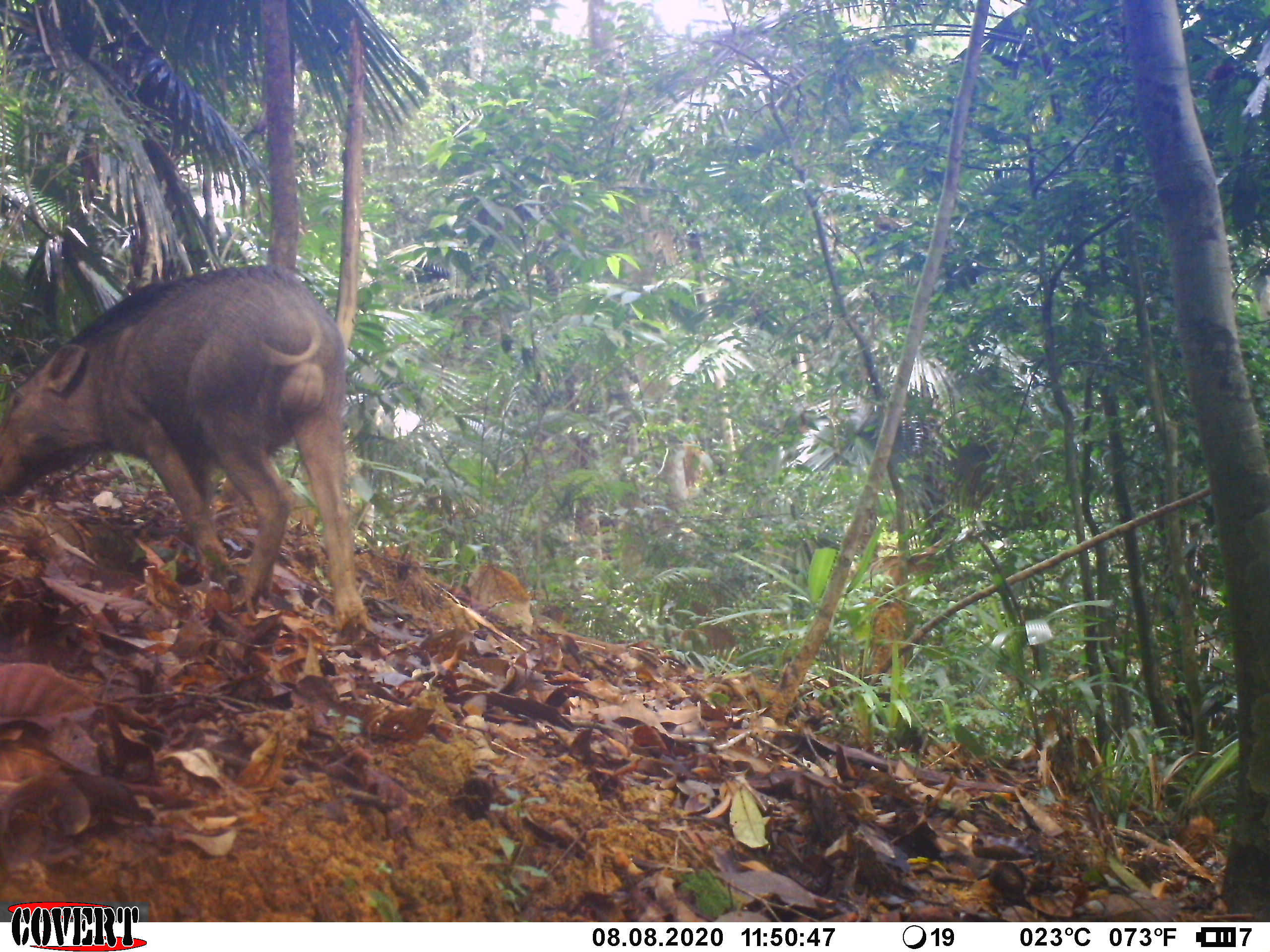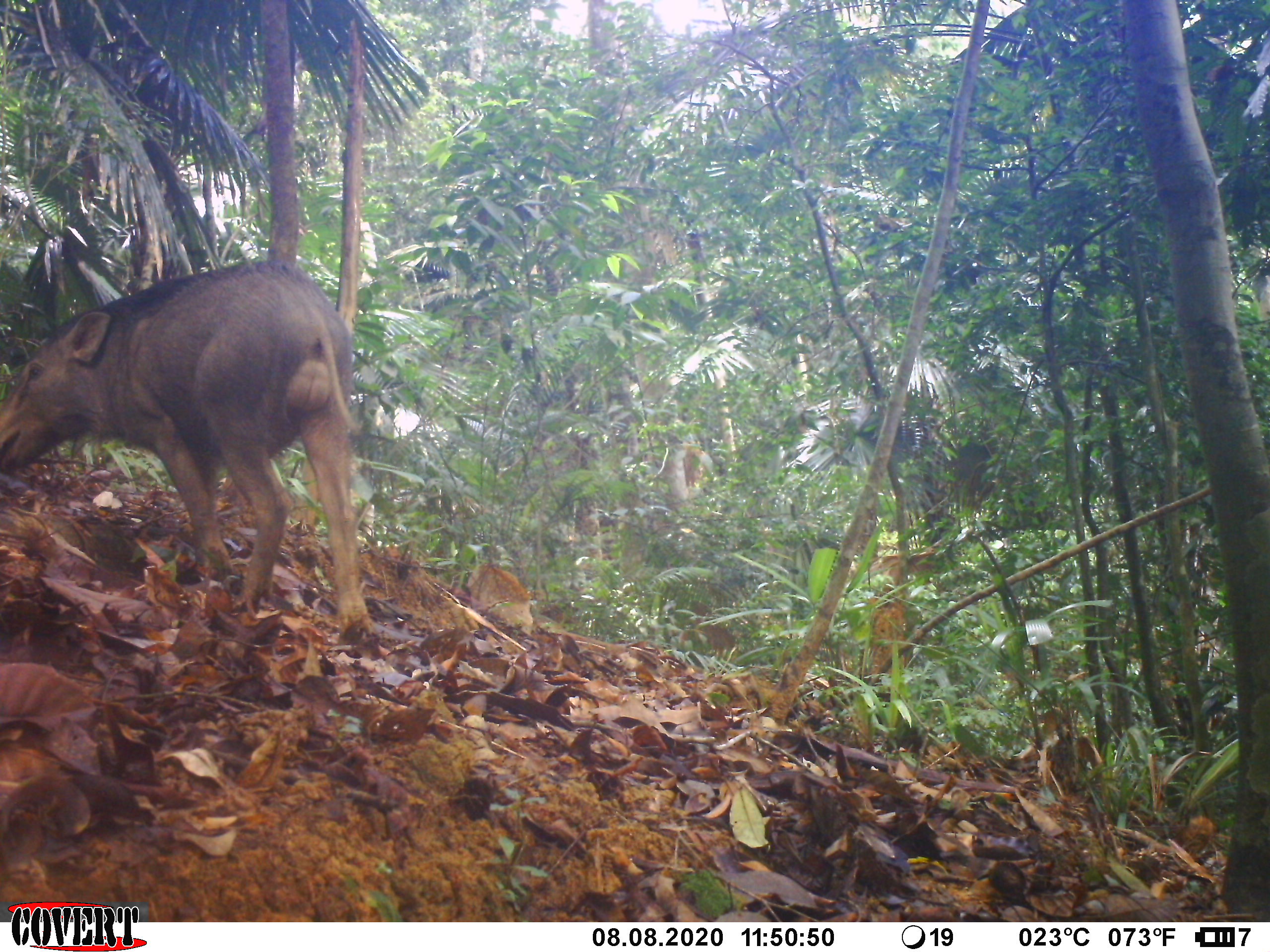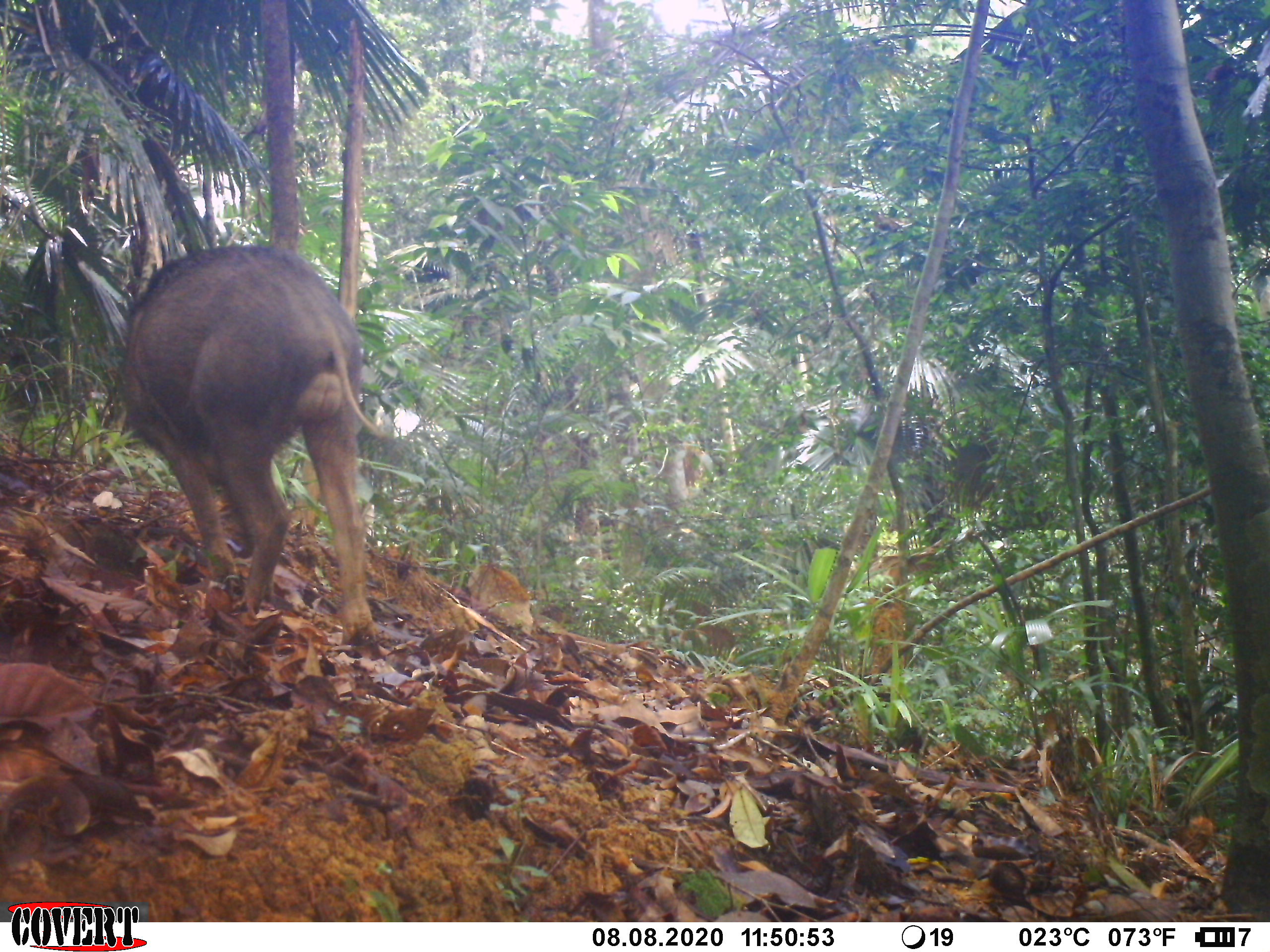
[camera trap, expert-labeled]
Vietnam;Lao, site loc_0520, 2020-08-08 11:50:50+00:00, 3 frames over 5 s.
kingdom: Animalia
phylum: Chordata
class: Mammalia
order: Artiodactyla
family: Suidae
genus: Sus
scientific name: Sus scrofa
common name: eurasian wild pig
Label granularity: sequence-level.